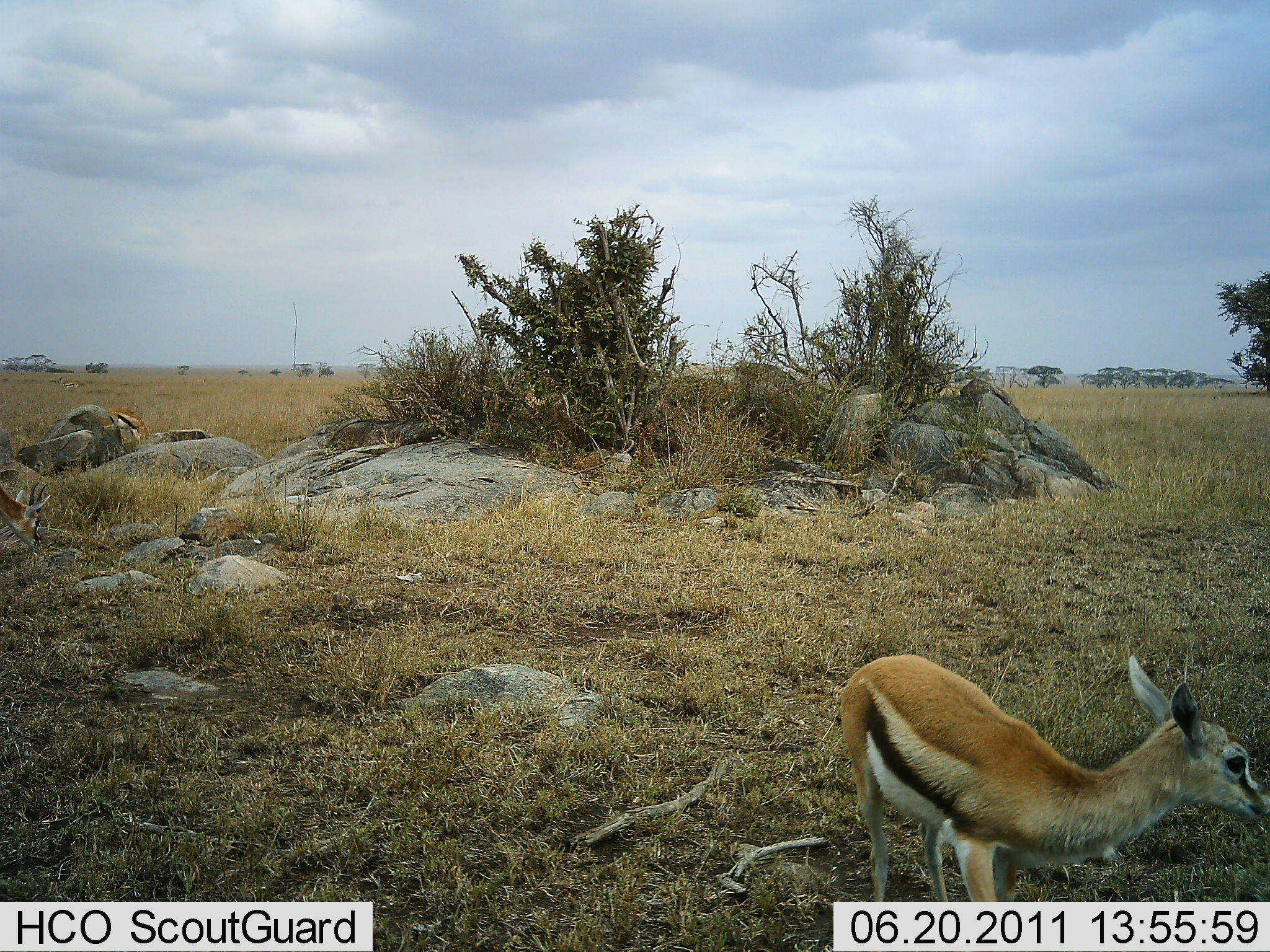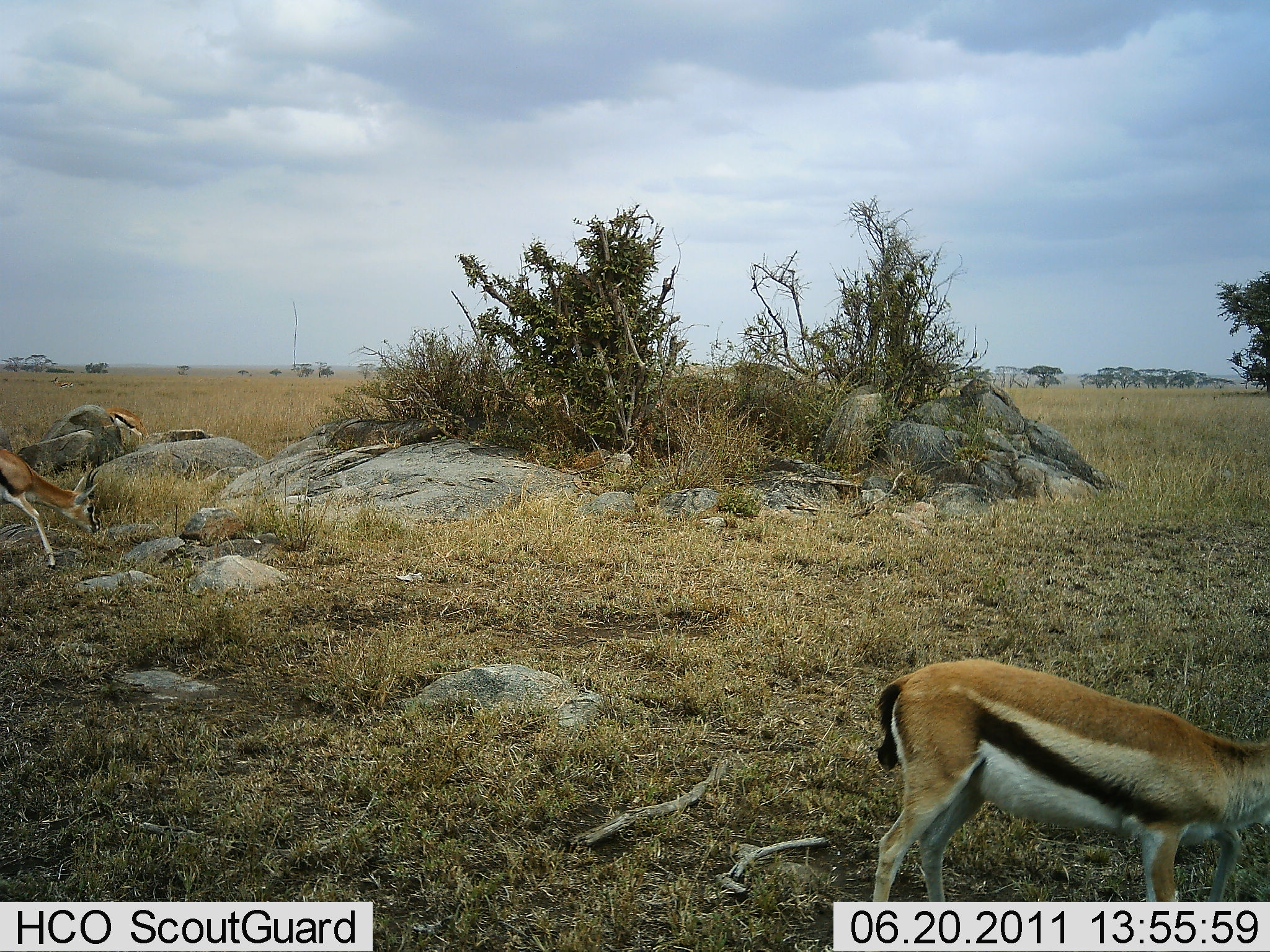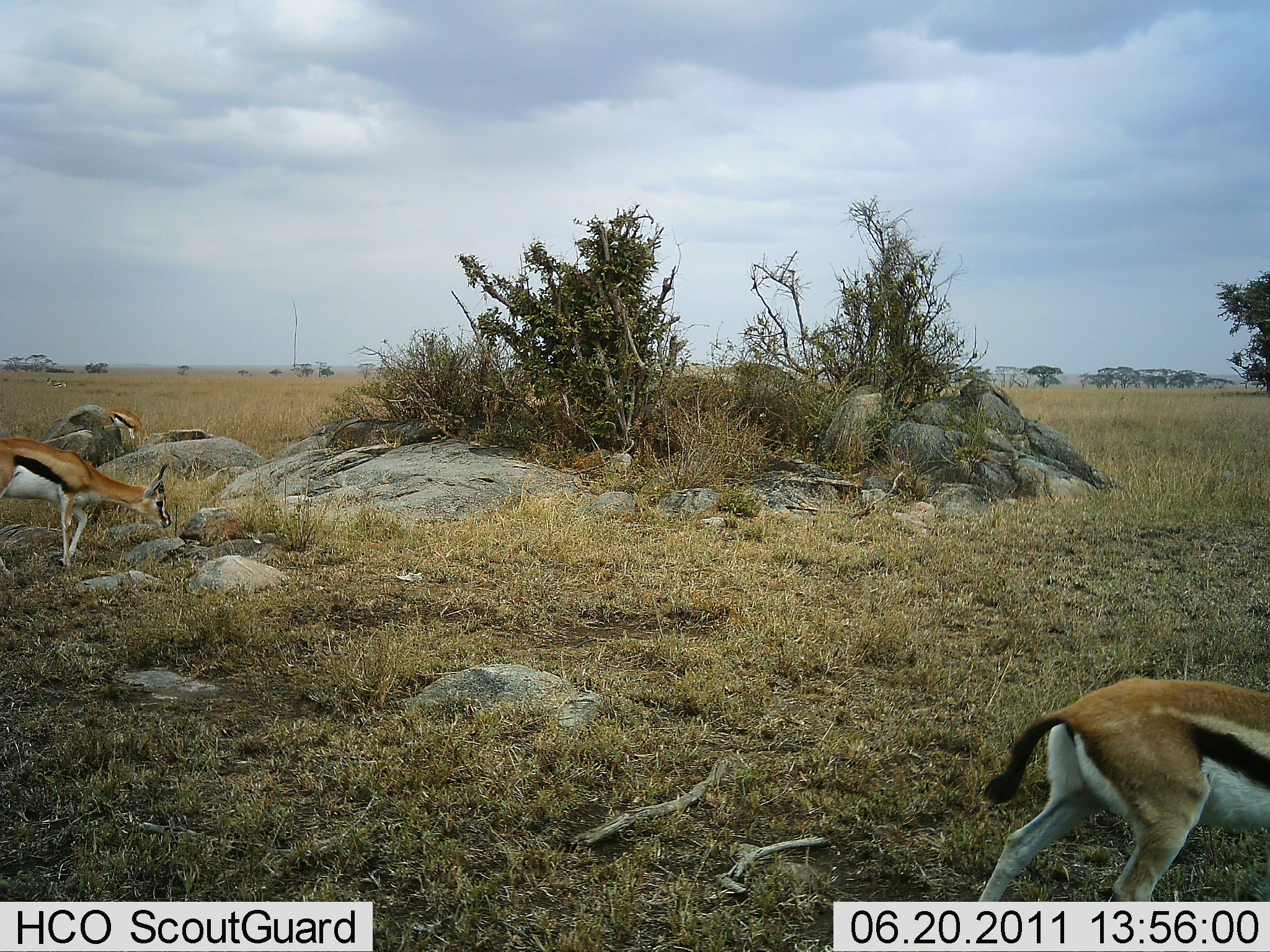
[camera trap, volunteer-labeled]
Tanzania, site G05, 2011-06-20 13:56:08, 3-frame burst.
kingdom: Animalia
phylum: Chordata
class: Mammalia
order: Artiodactyla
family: Bovidae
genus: Eudorcas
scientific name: Eudorcas thomsonii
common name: thomson's gazelle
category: gazellethomsons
Gazellethomsons (thomson's gazelle) (Eudorcas thomsonii), count 3. Behavior (volunteer vote fractions): standing 58%, resting 0%, moving 50%, interacting 0%. Young present (vote fraction): 0%. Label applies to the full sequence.